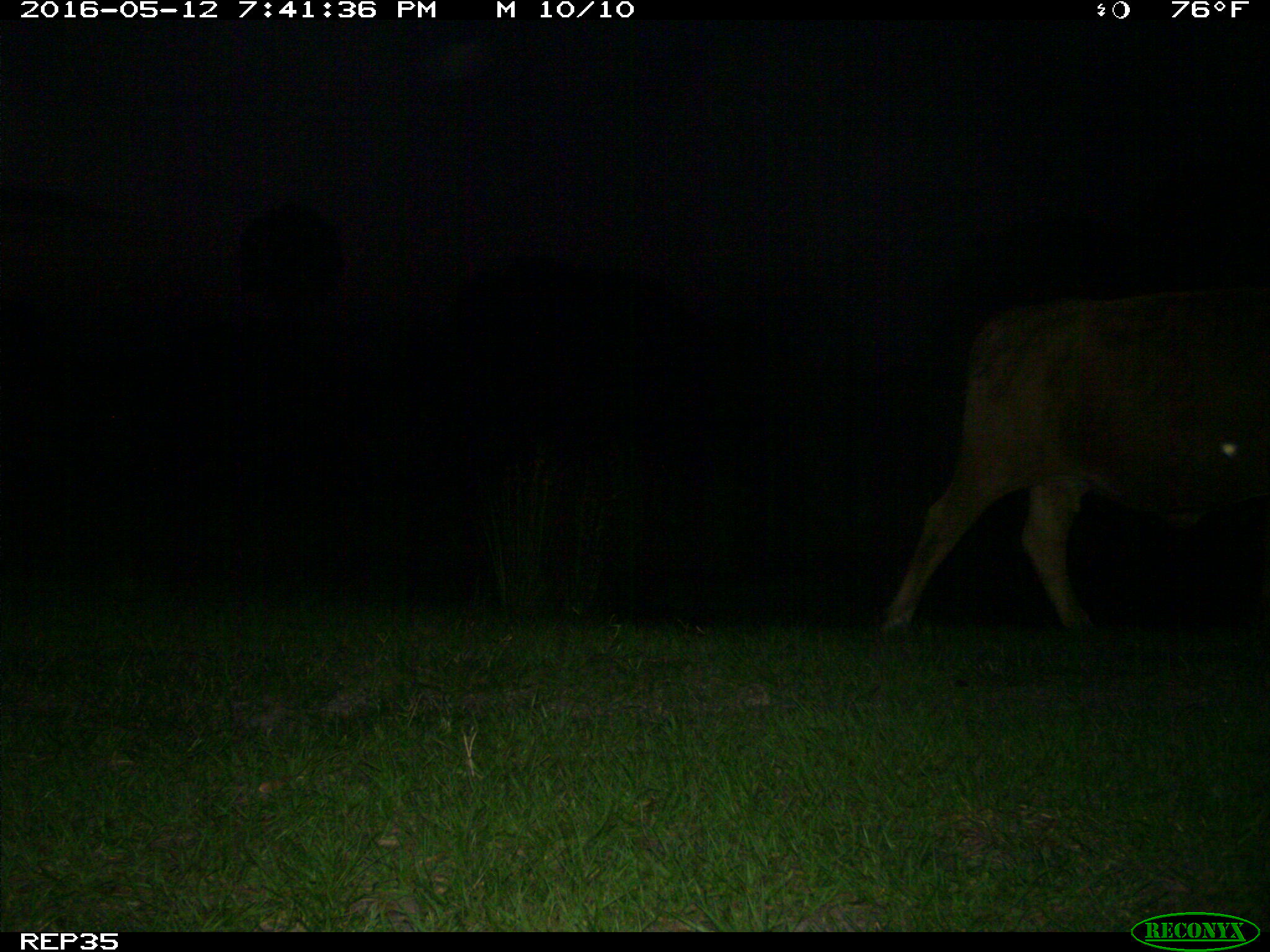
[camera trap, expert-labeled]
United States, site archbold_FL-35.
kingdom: Animalia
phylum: Chordata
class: Mammalia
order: Artiodactyla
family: Bovidae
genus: Bos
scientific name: Bos taurus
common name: domestic cow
Bos taurus (domestic cow).